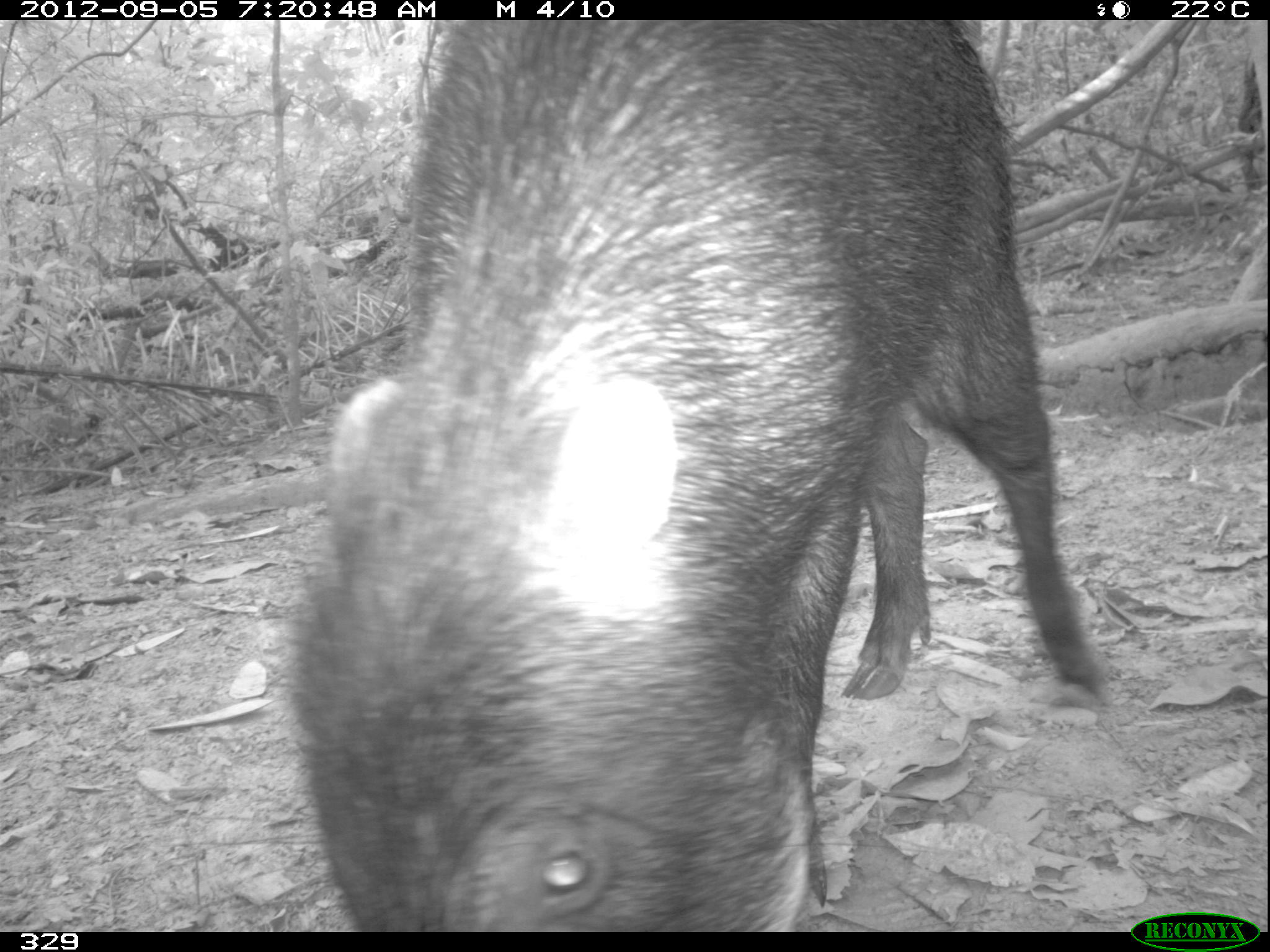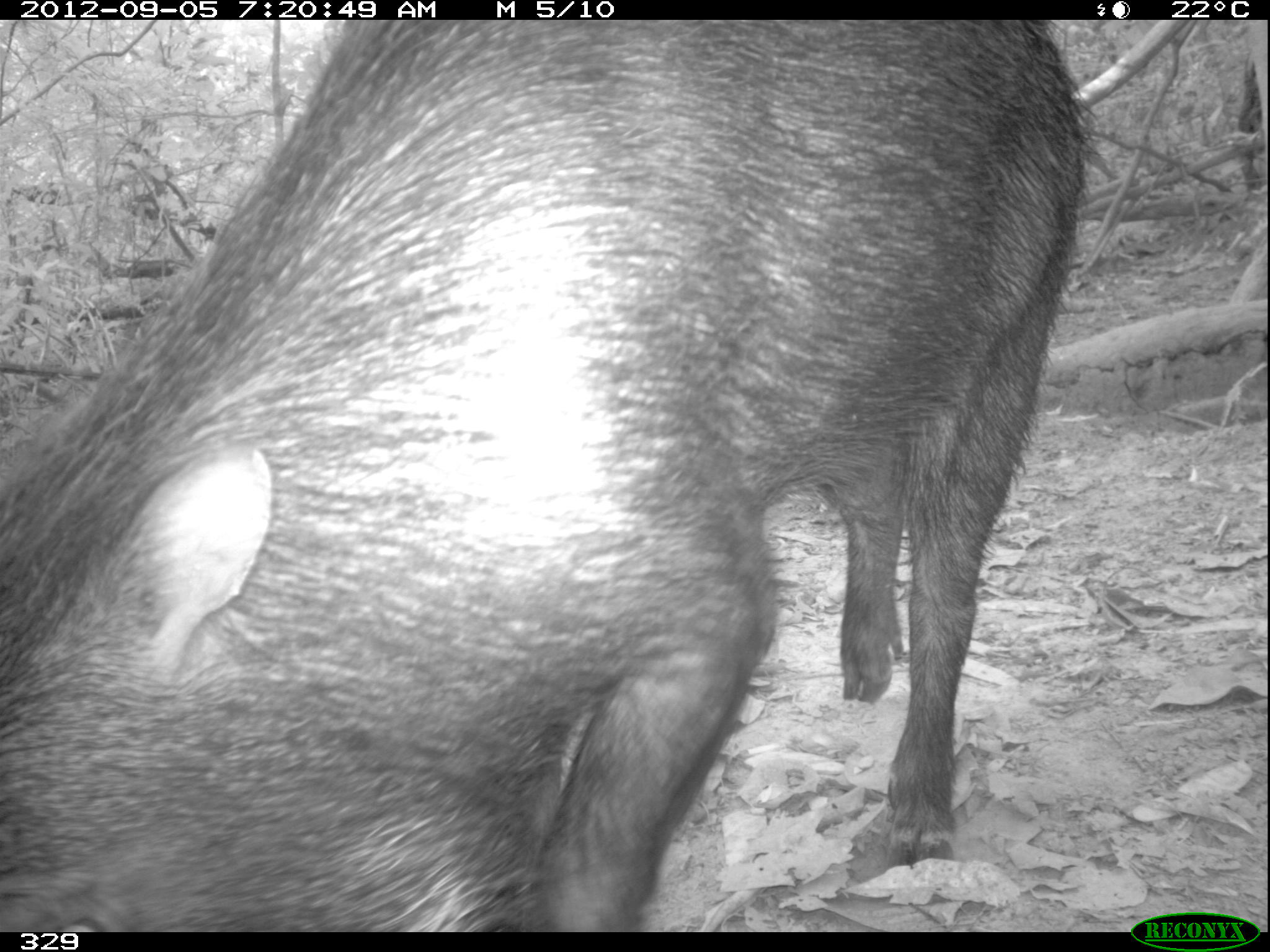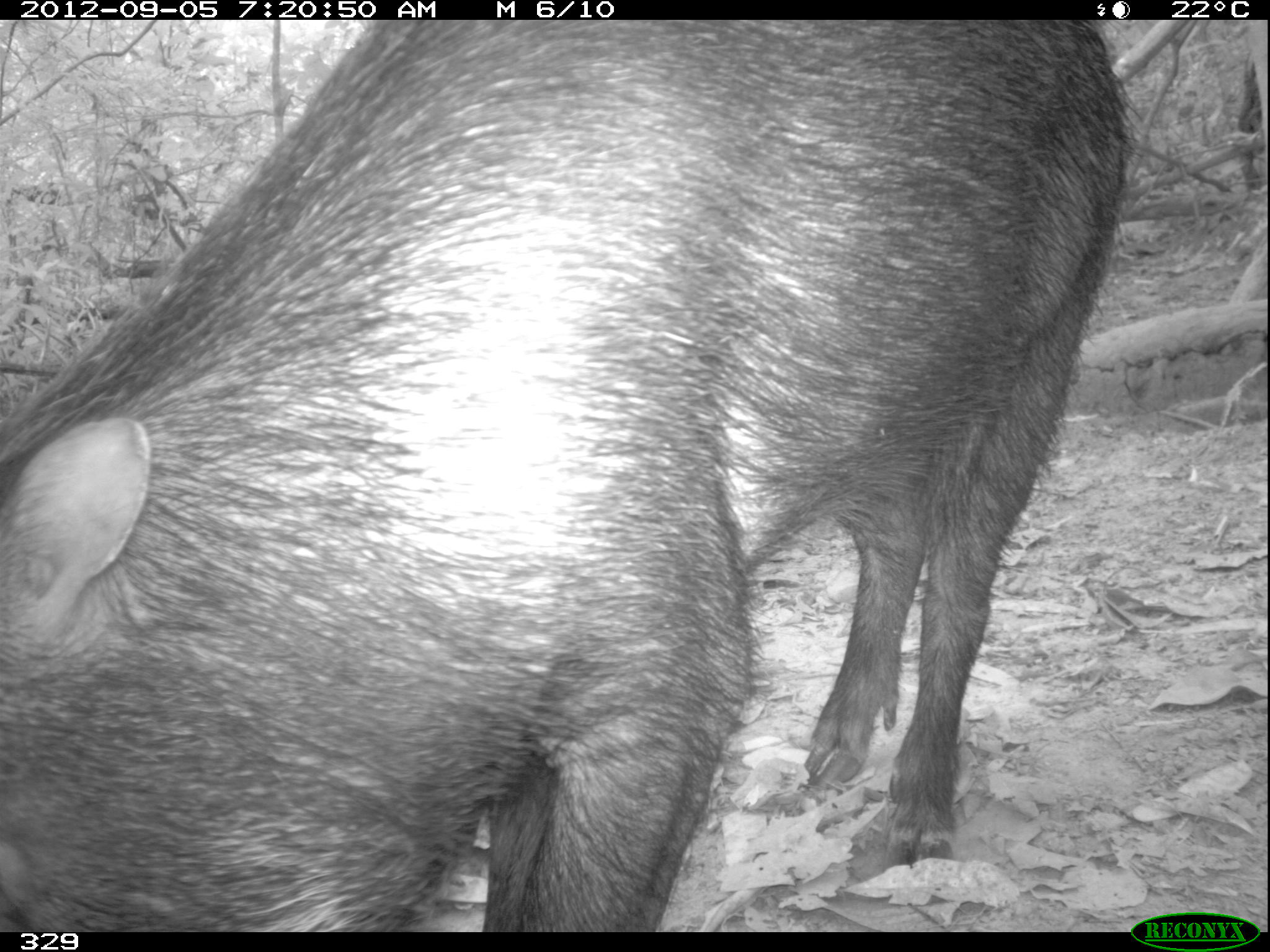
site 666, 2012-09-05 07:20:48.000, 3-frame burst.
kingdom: Animalia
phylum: Chordata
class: Mammalia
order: Artiodactyla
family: Tayassuidae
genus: Tayassu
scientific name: Tayassu pecari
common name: white-lipped peccary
Tayassu pecari (white-lipped peccary).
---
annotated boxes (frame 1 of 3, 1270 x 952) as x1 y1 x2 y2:
tayassu pecari: 279 20 1108 932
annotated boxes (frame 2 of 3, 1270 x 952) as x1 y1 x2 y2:
tayassu pecari: 0 19 1103 930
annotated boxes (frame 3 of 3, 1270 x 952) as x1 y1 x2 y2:
tayassu pecari: 0 18 1143 931